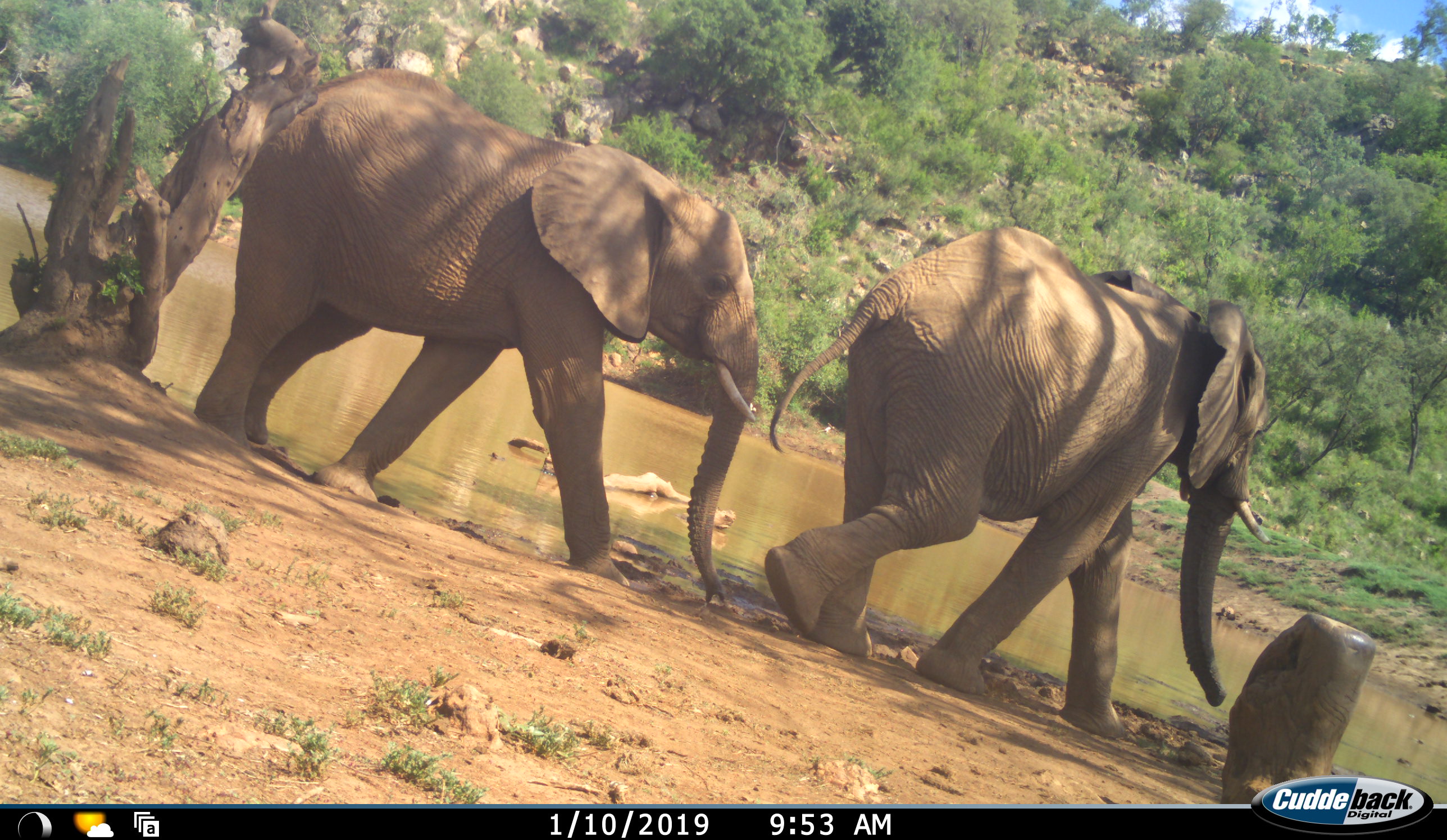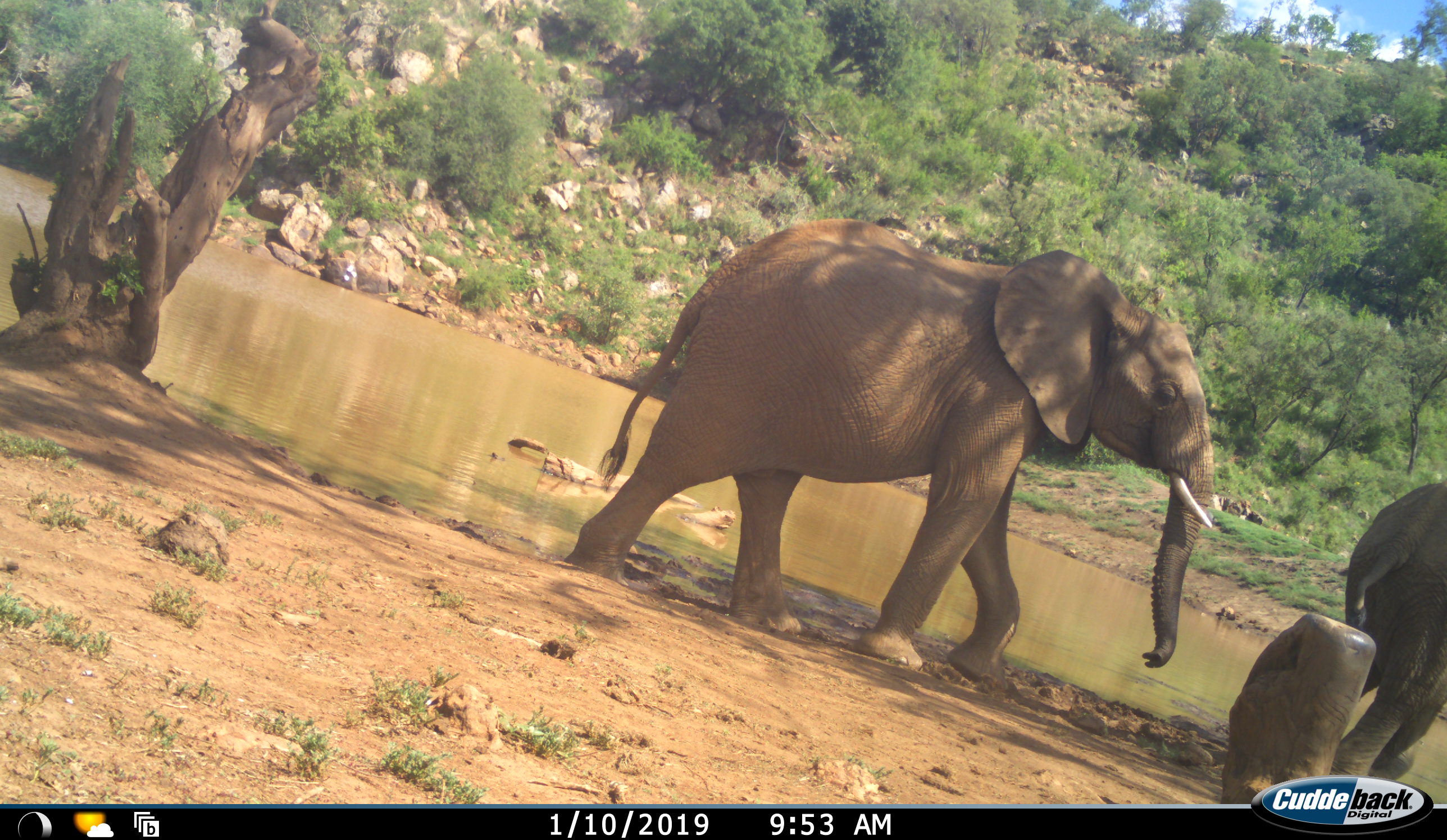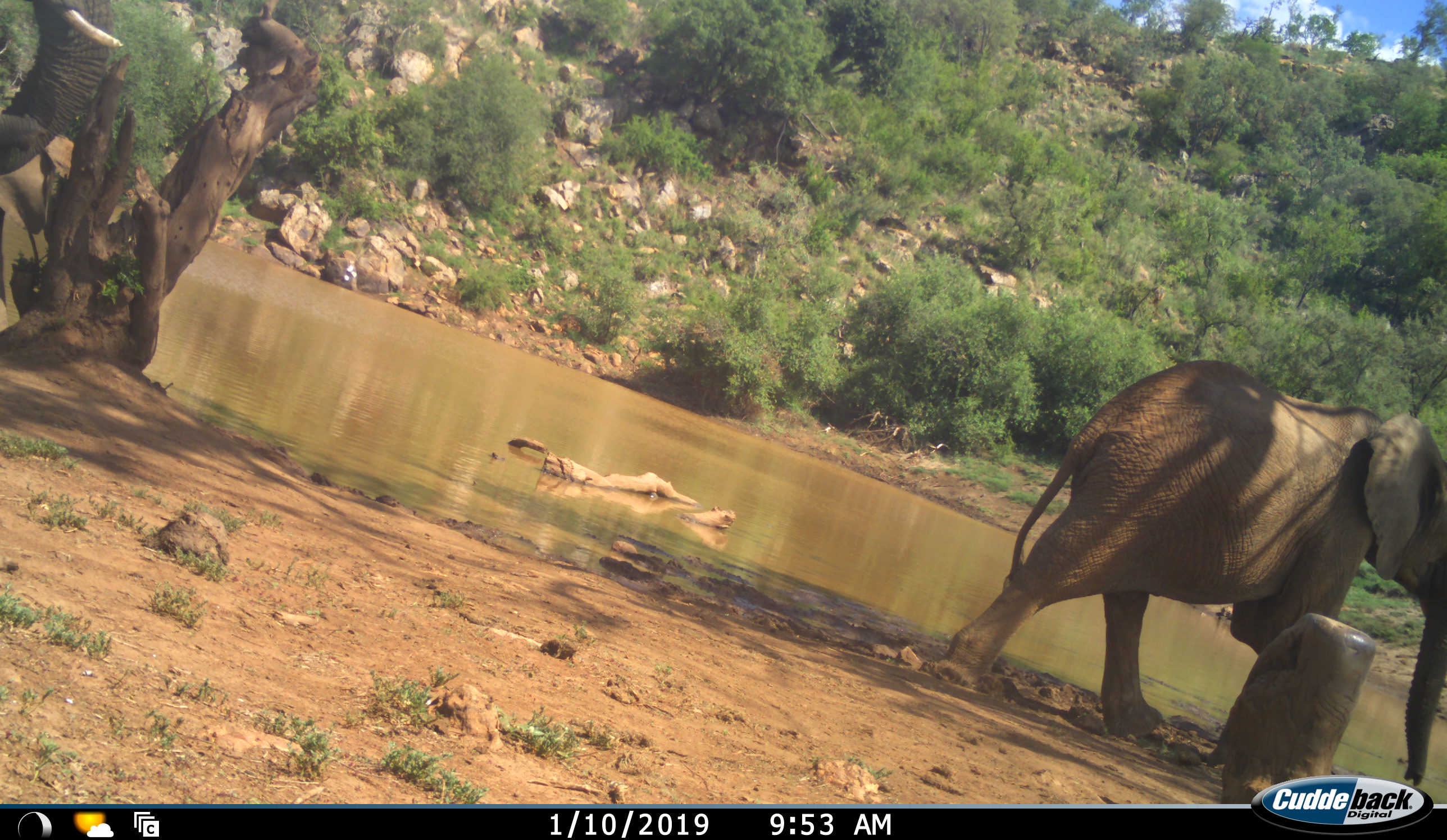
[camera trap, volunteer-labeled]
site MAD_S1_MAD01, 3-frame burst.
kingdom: Animalia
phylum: Chordata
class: Mammalia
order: Proboscidea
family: Elephantidae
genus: Loxodonta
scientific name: Loxodonta africana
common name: african bush elephant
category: elephant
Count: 3.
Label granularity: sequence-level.